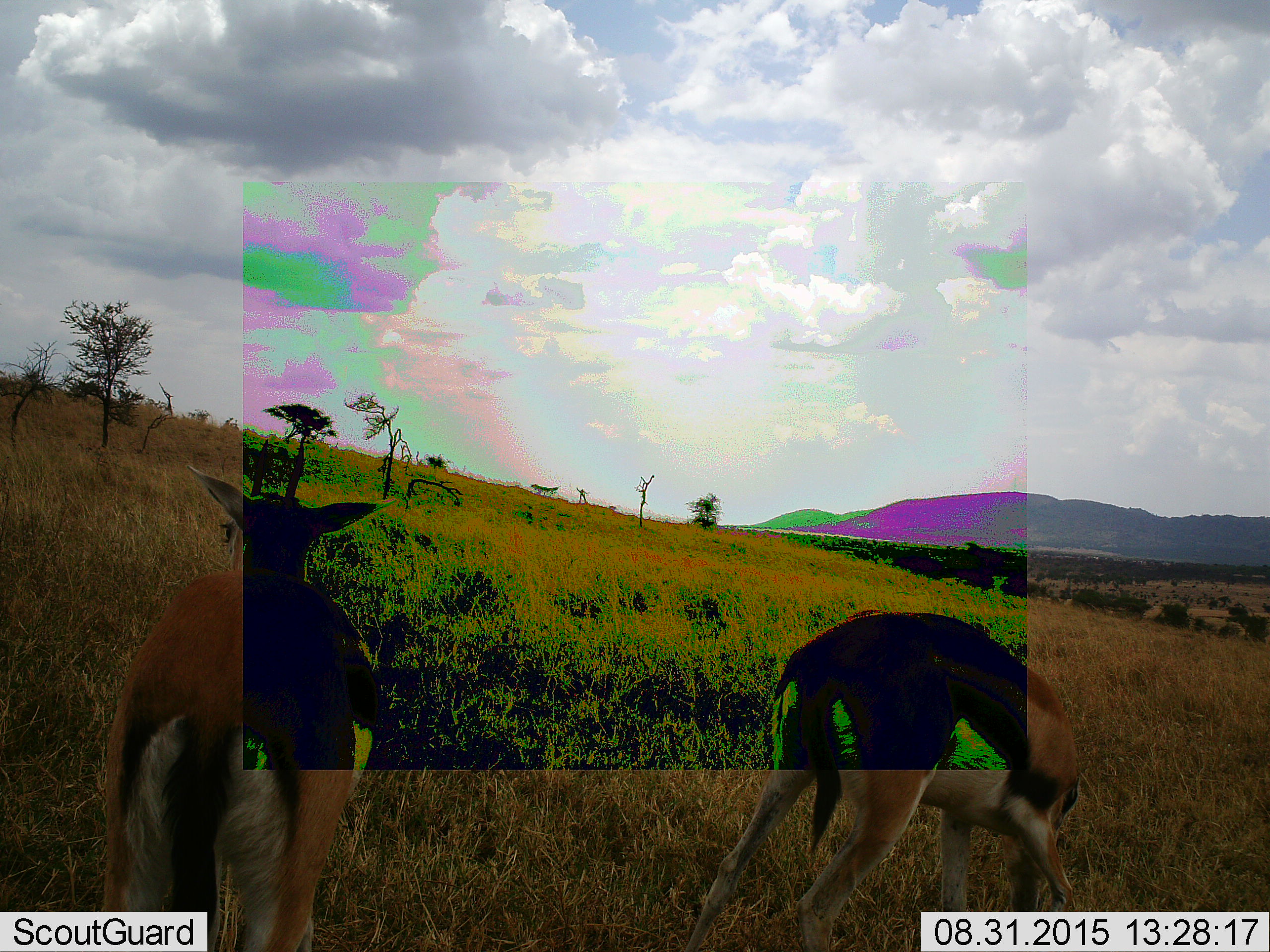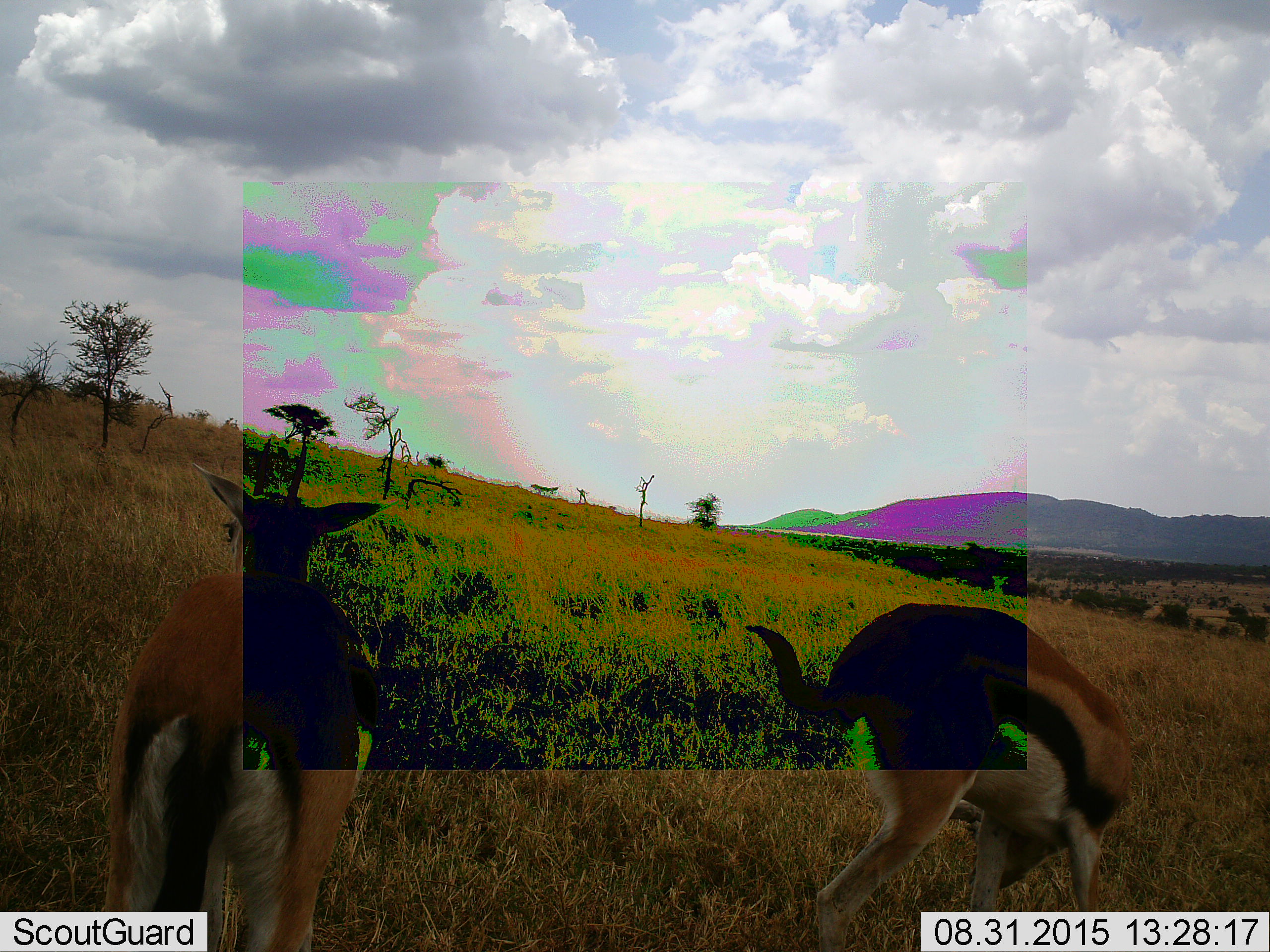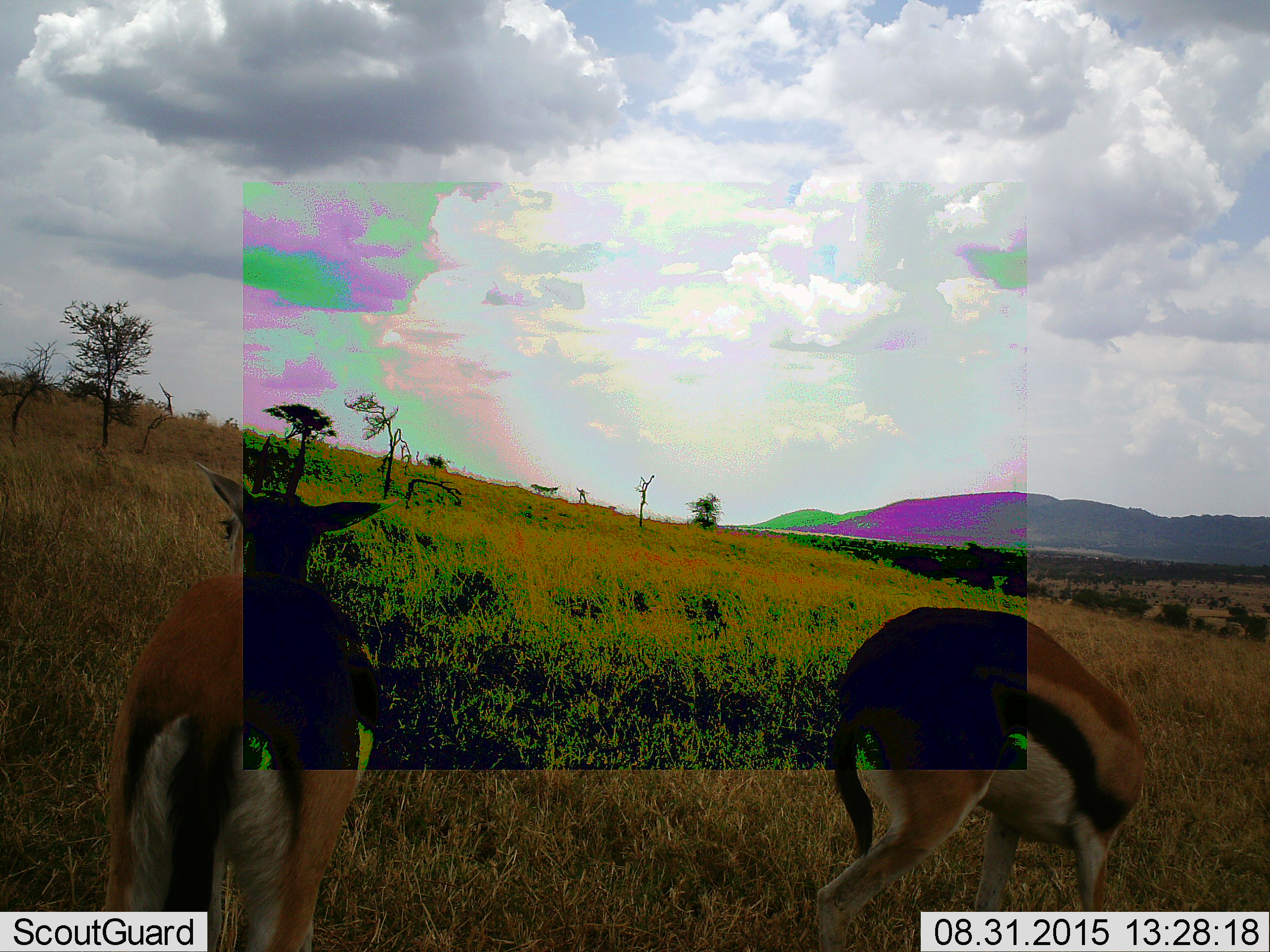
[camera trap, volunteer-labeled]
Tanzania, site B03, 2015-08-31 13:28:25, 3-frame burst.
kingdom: Animalia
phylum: Chordata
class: Mammalia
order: Artiodactyla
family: Bovidae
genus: Eudorcas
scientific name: Eudorcas thomsonii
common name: thomson's gazelle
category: gazellethomsons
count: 2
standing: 81%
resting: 6%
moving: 12%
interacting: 0%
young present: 0%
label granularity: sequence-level